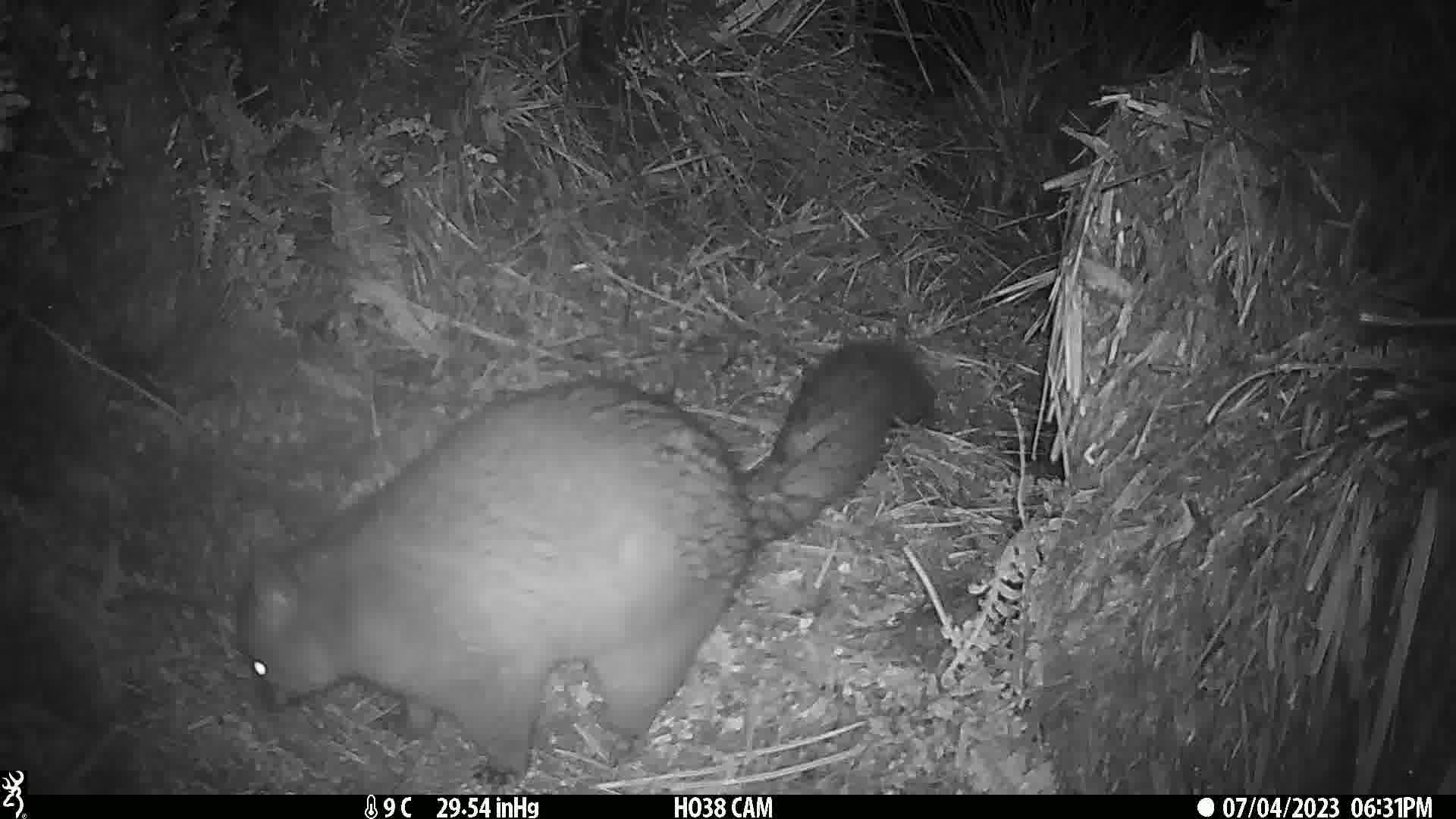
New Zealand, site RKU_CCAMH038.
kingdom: Animalia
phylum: Chordata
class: Mammalia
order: Diprotodontia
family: Phalangeridae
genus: Trichosurus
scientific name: Trichosurus vulpecula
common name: common brushtail possum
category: possum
Possum (common brushtail possum) (Trichosurus vulpecula).